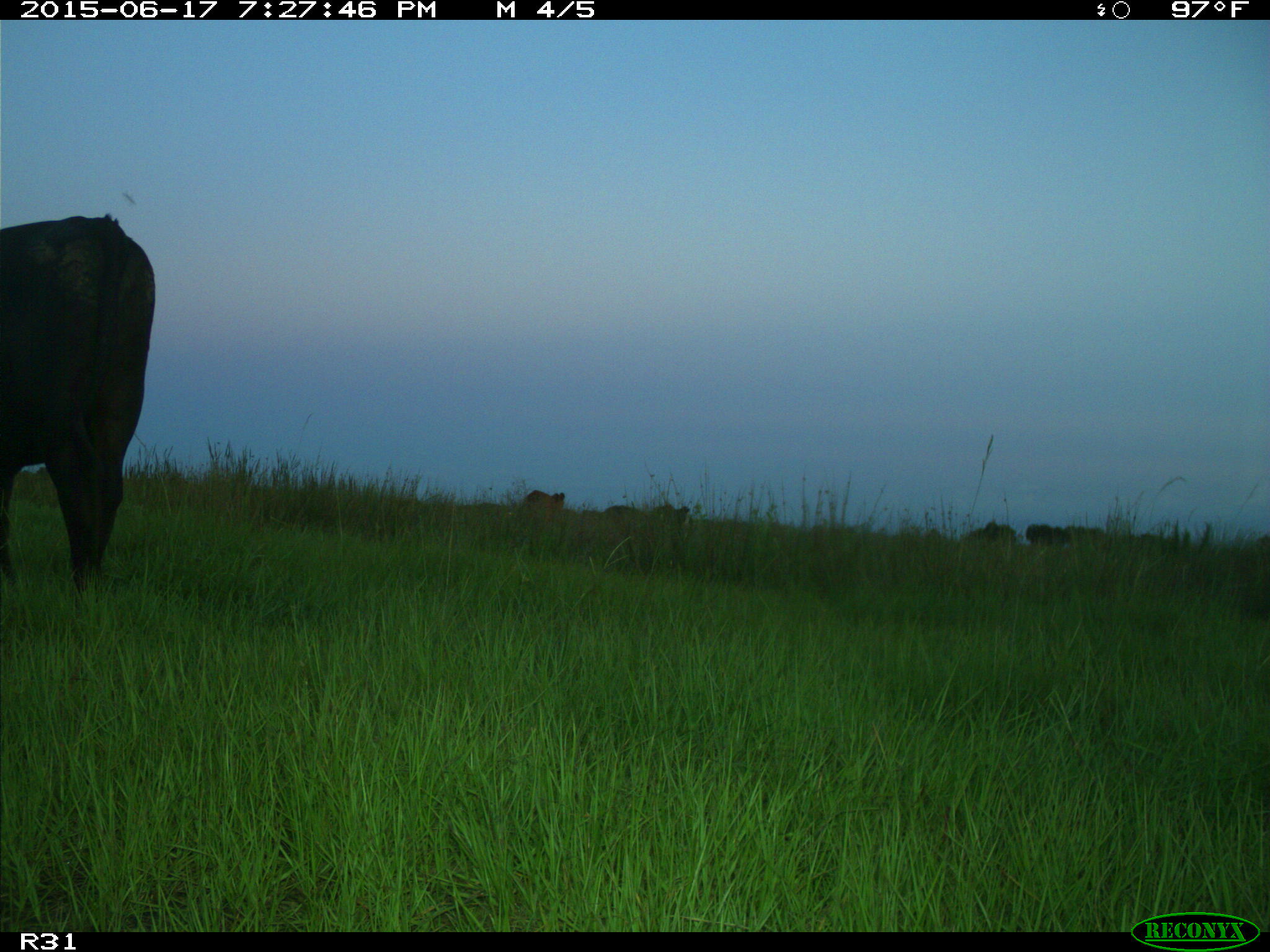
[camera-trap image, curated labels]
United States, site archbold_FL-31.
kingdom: Animalia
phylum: Chordata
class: Mammalia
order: Artiodactyla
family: Bovidae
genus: Bos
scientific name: Bos taurus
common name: domestic cow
Bos taurus (domestic cow).